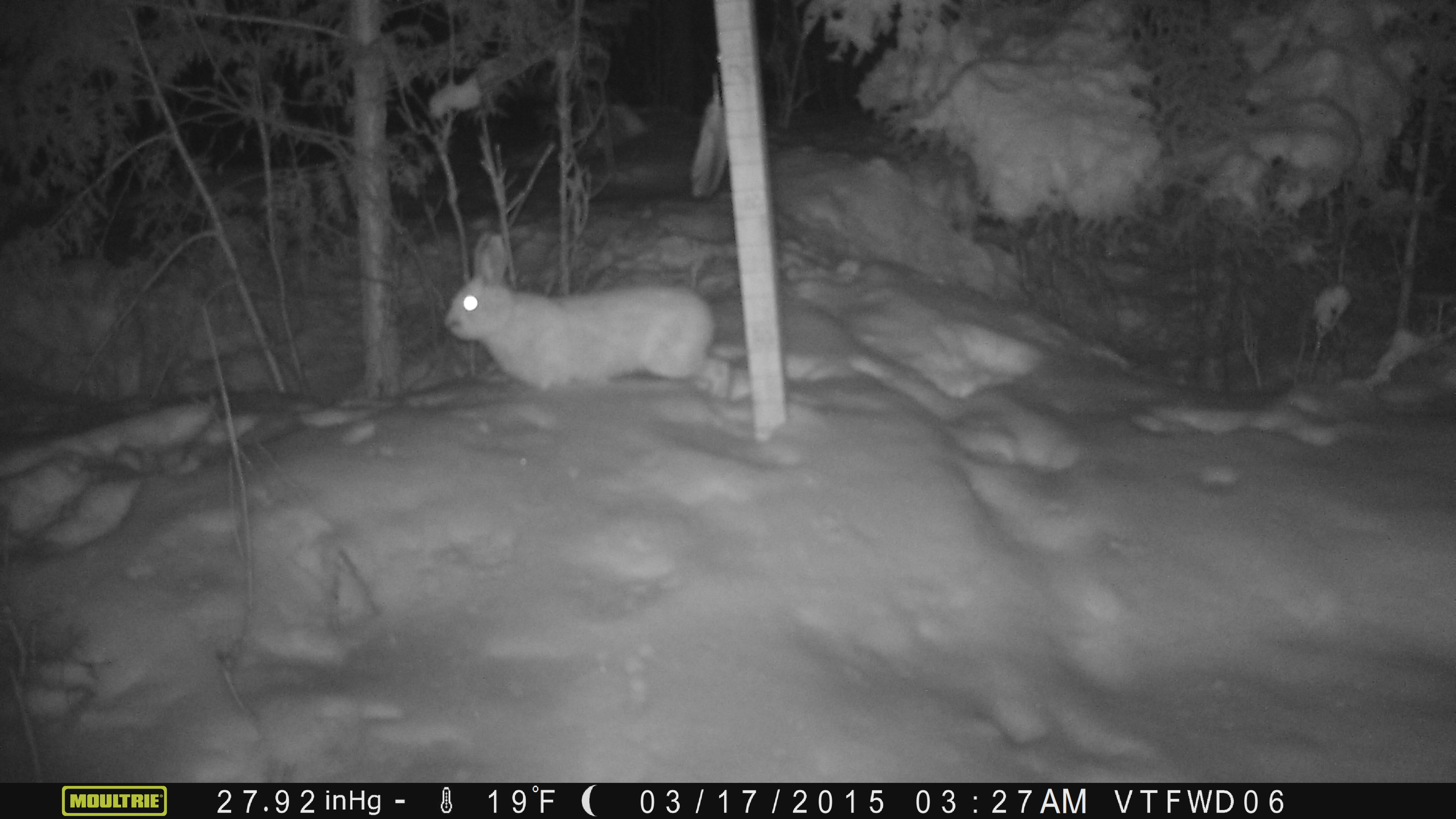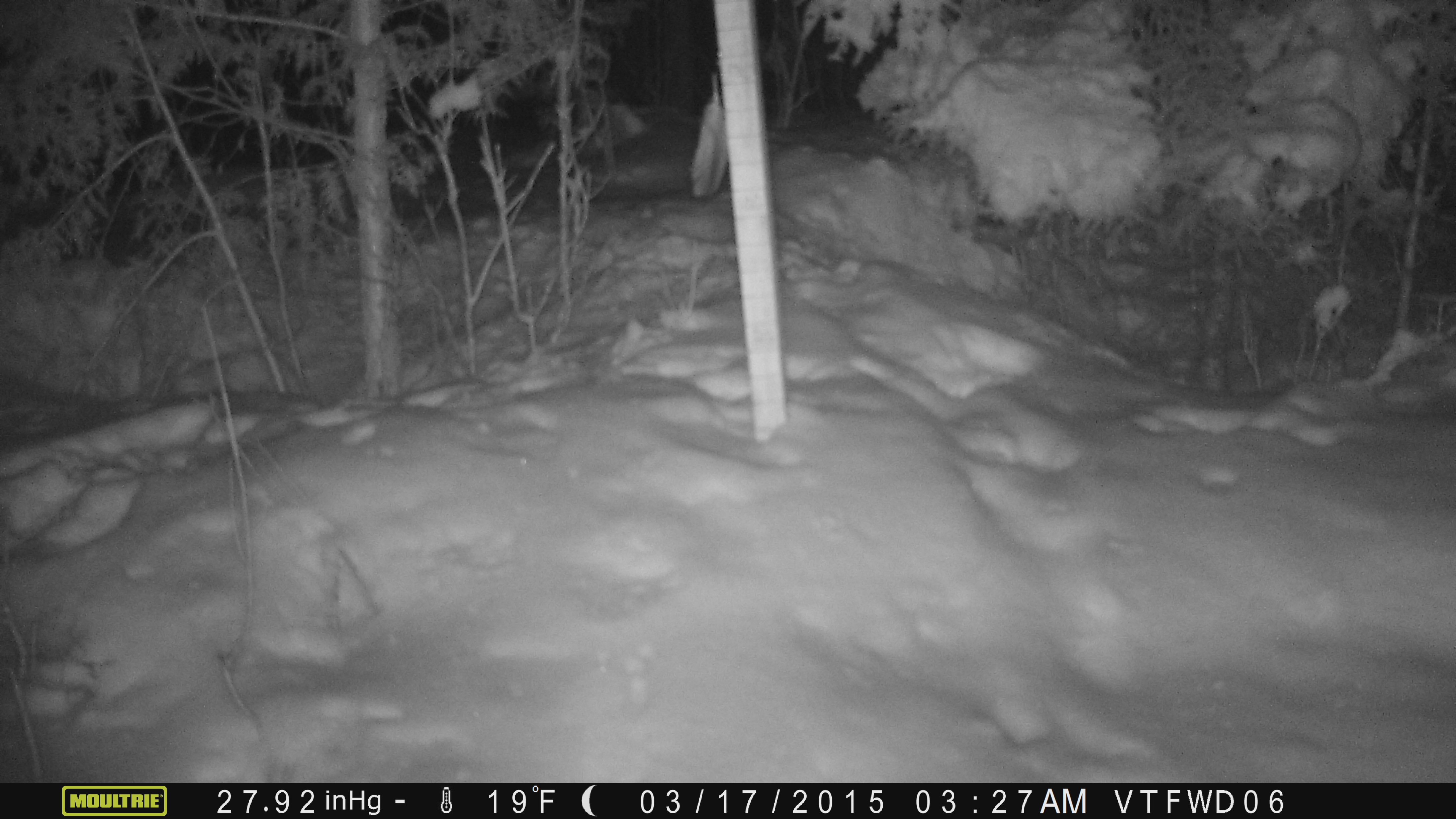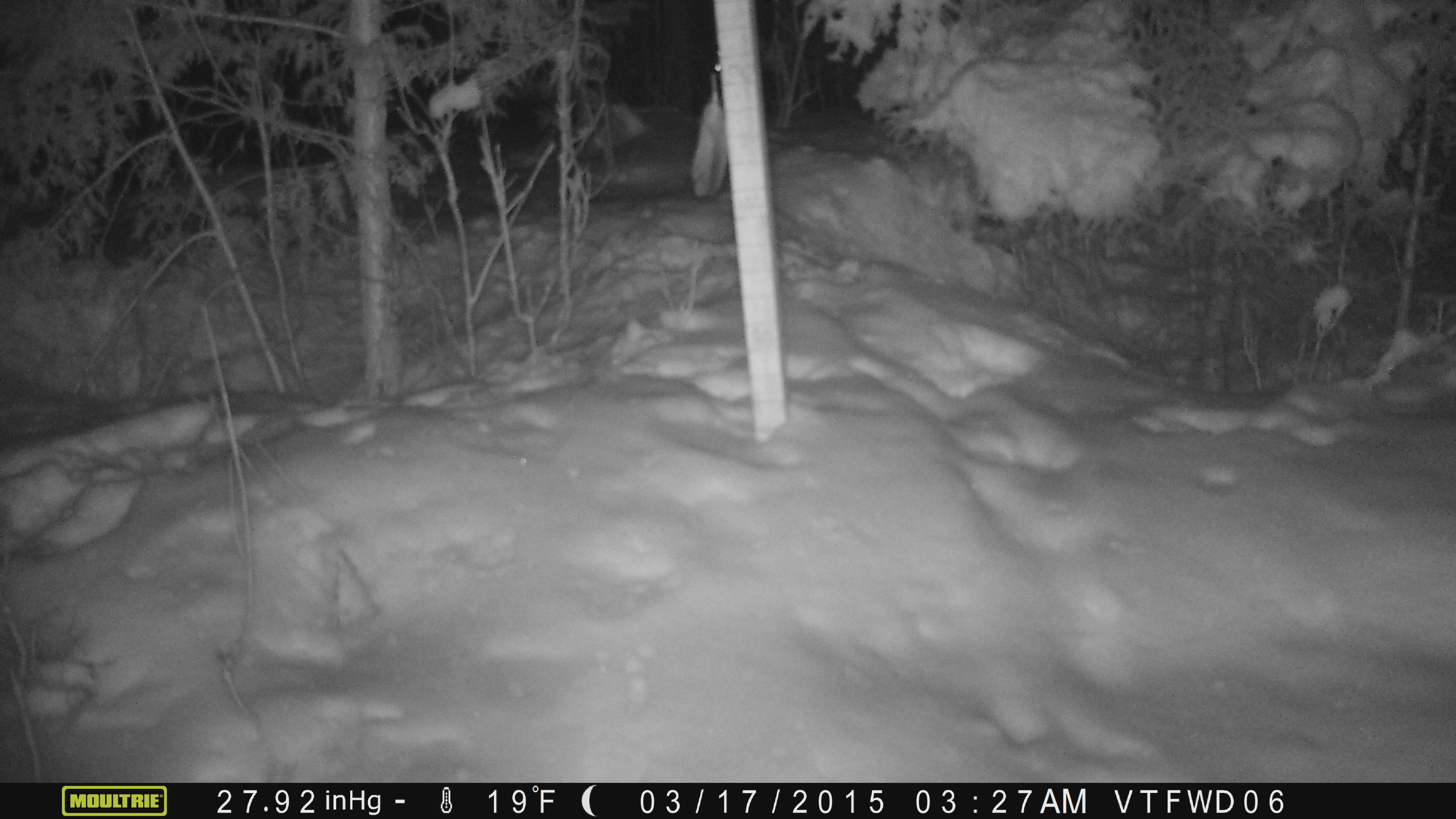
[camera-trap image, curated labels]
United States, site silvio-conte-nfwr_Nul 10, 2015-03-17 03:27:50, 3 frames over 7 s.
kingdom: Animalia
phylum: Chordata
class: Mammalia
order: Lagomorpha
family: Leporidae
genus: Lepus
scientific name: Lepus americanus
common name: snowshoe hare